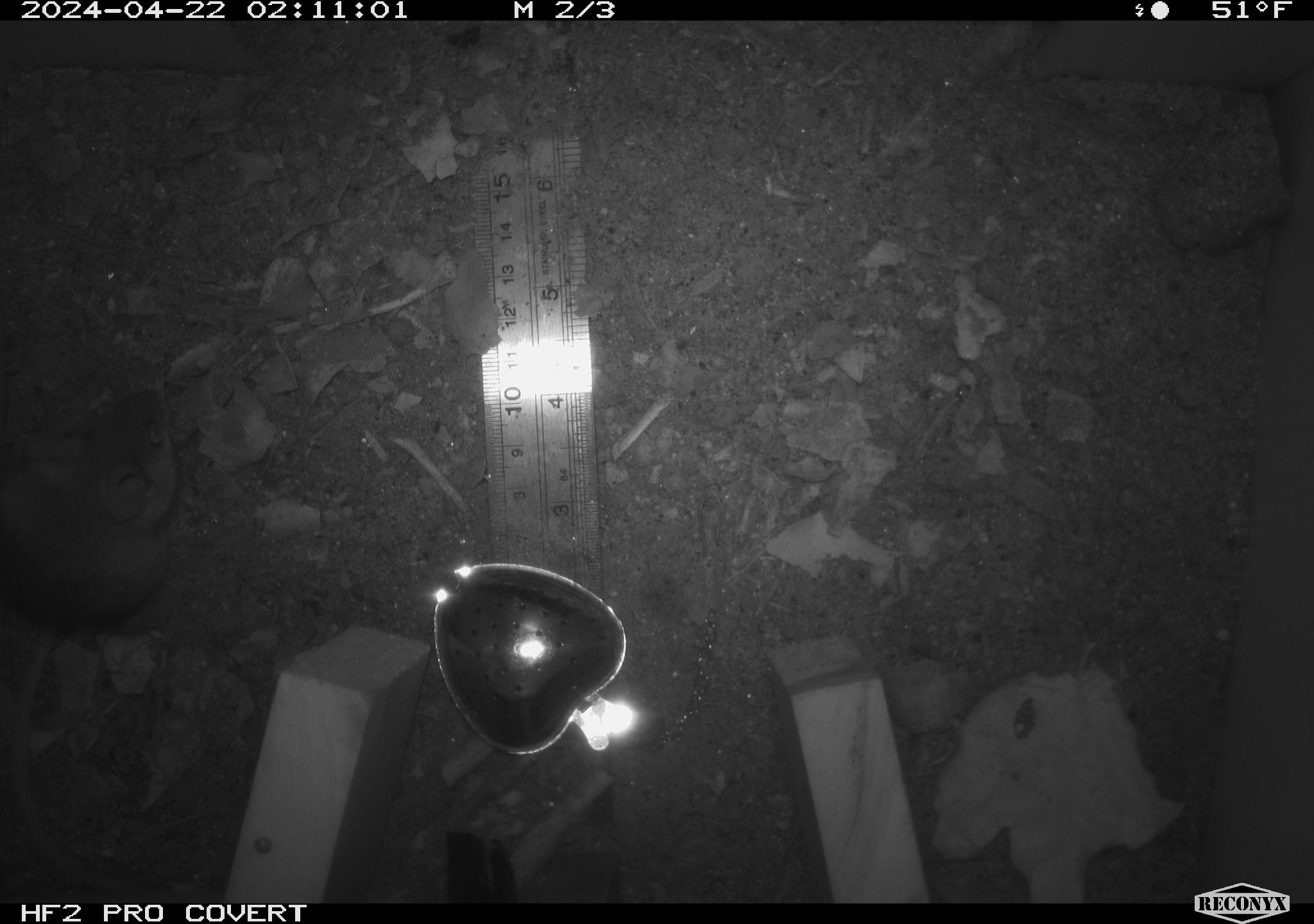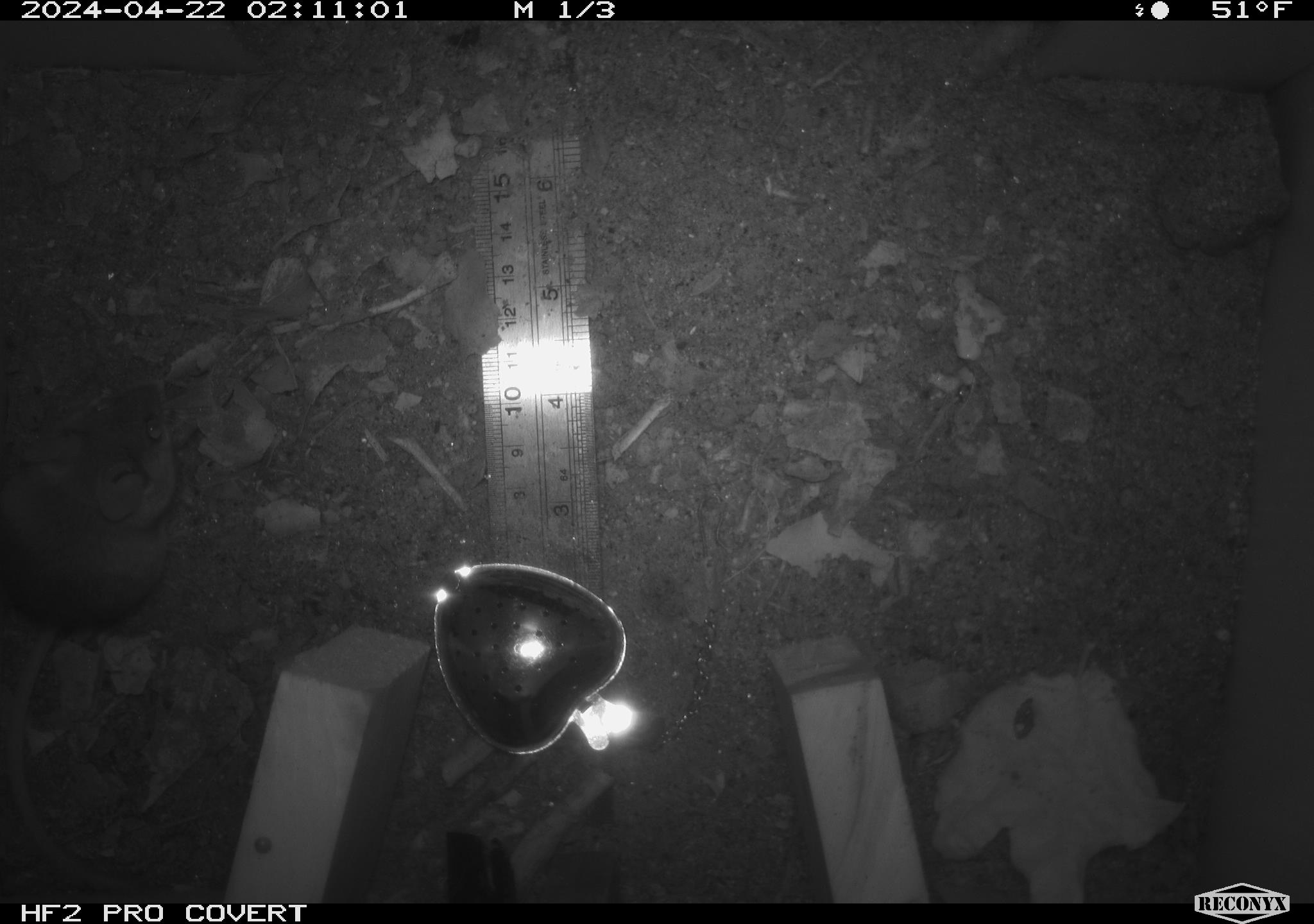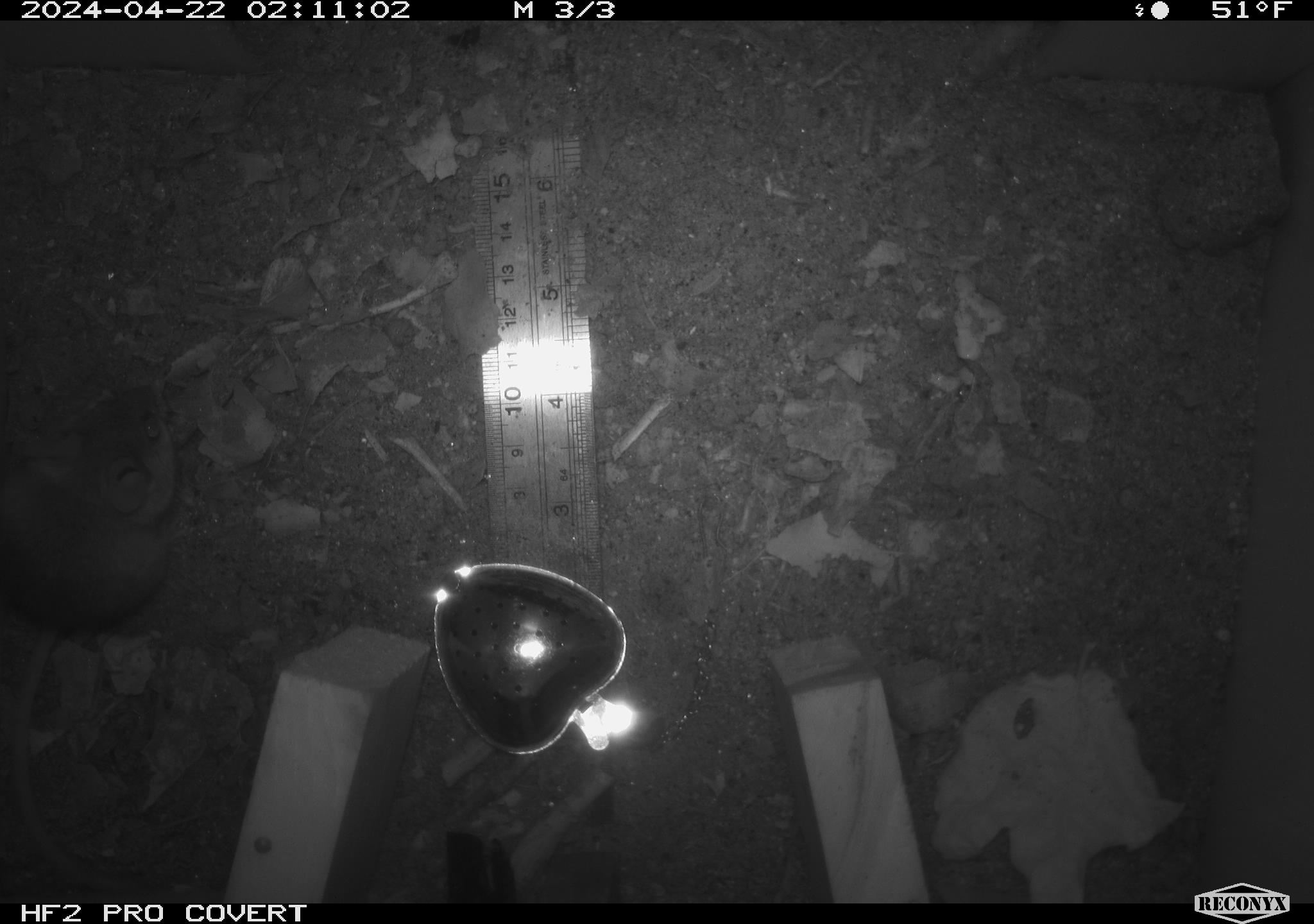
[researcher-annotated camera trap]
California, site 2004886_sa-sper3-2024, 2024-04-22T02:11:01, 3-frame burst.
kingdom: Animalia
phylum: Chordata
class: Mammalia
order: Rodentia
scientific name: Rodentia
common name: mouse species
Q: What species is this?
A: Mouse species (Rodentia).